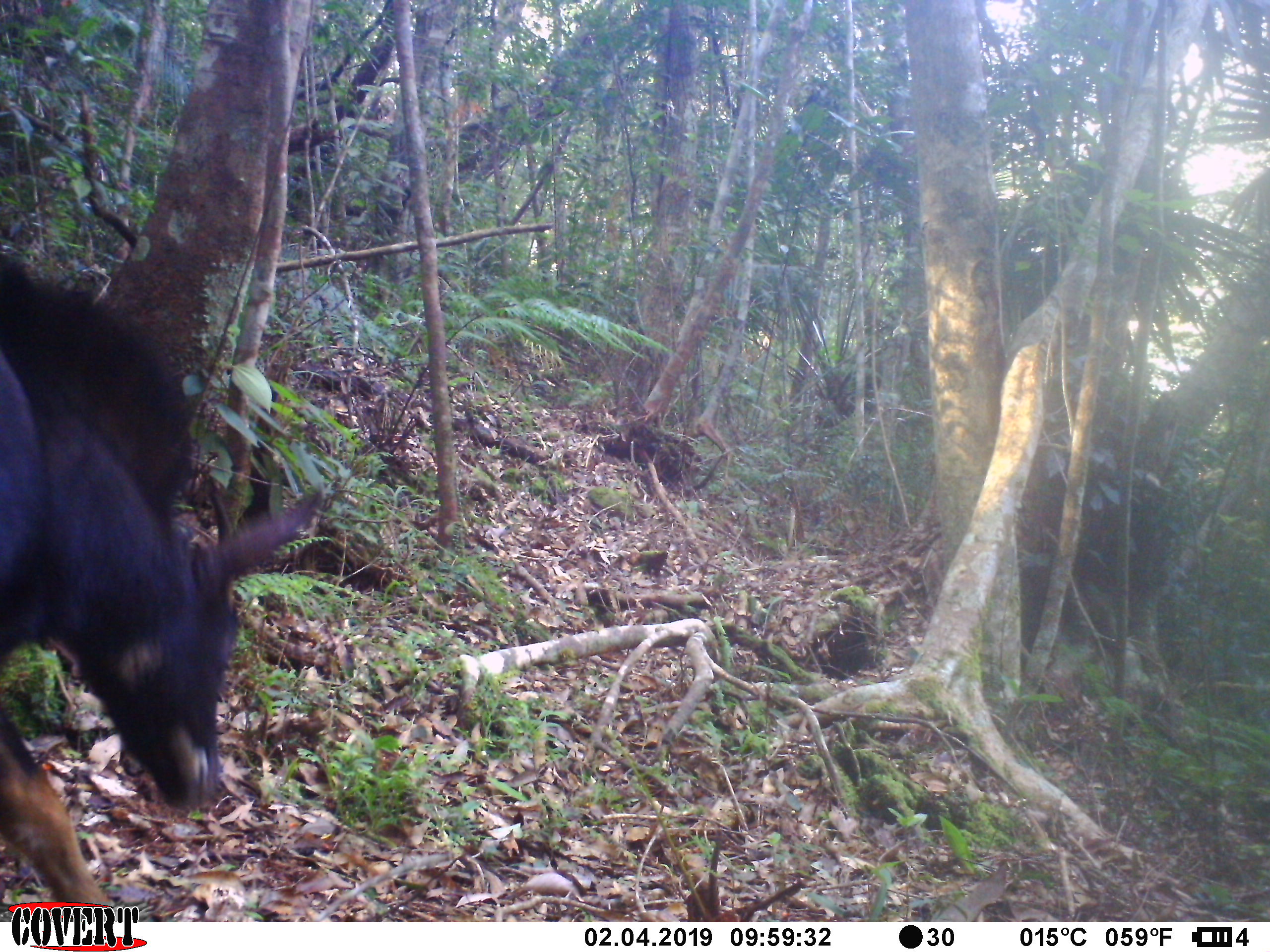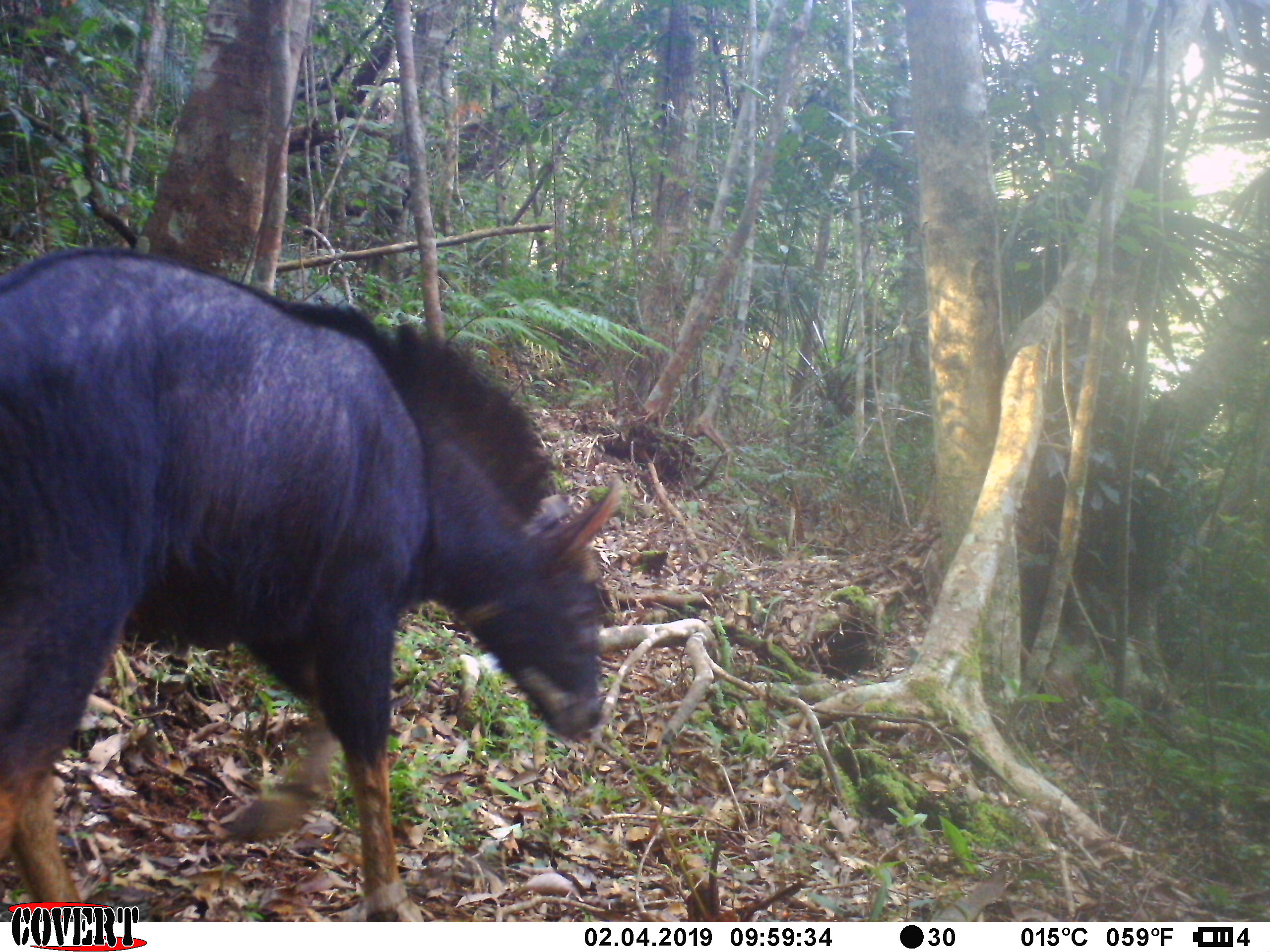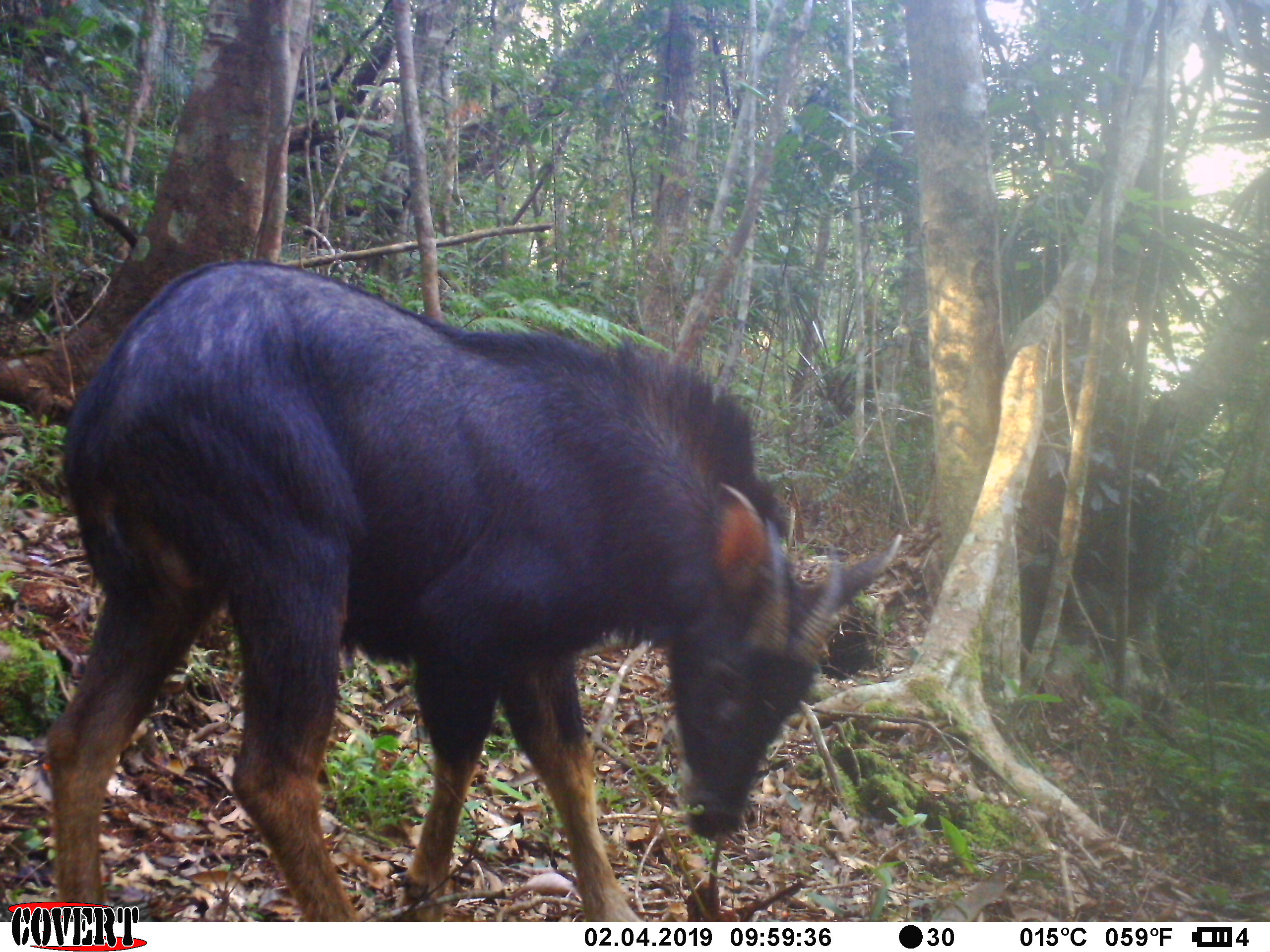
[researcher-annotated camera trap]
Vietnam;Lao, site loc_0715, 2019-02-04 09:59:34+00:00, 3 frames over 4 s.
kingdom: Animalia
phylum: Chordata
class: Mammalia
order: Artiodactyla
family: Bovidae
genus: Capricornis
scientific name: Capricornis sumatraensis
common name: chinese serow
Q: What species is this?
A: Chinese serow (Capricornis sumatraensis).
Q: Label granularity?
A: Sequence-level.